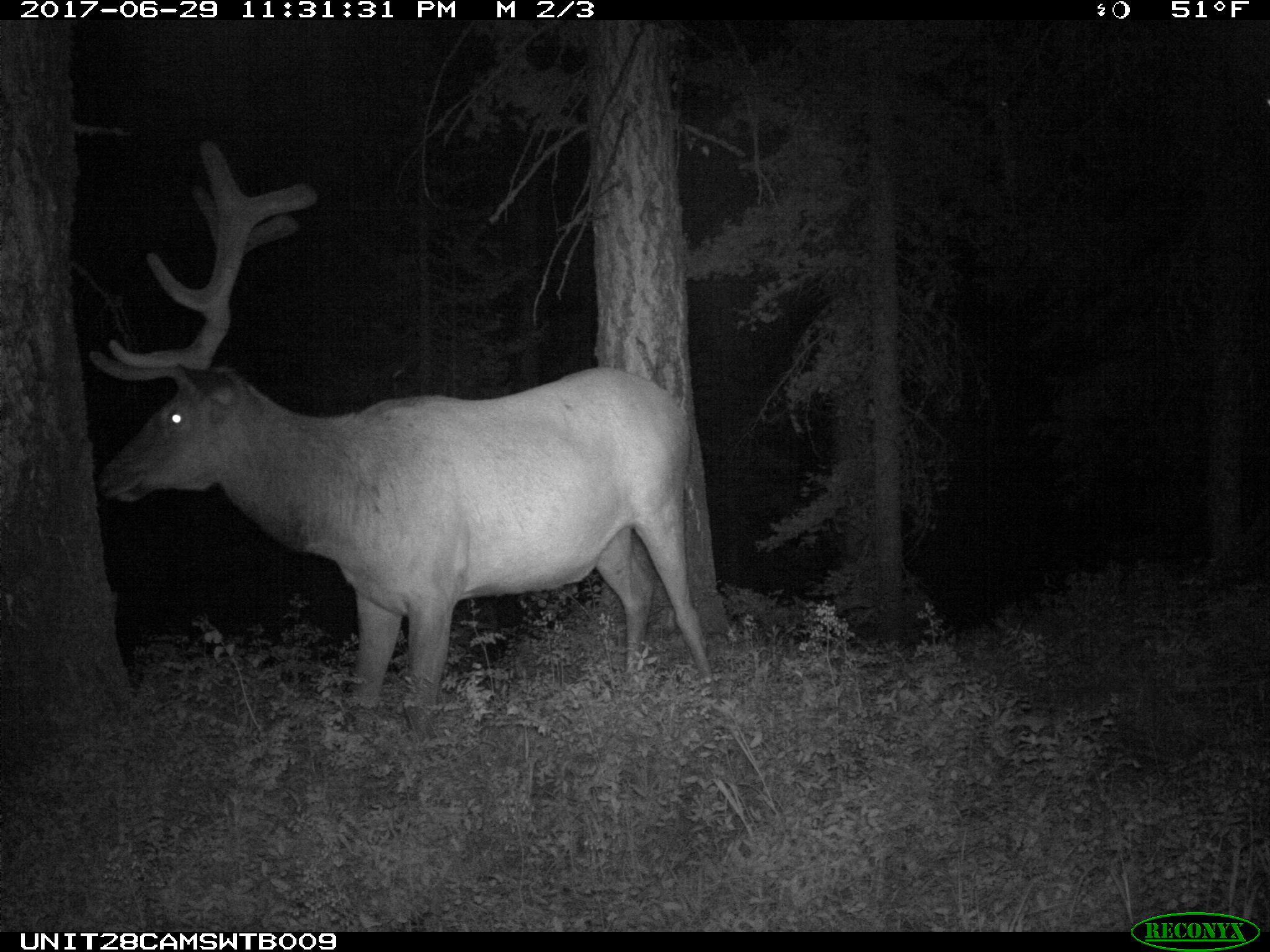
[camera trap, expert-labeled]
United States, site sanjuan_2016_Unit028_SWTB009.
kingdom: Animalia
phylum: Chordata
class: Mammalia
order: Artiodactyla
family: Cervidae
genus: Cervus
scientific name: Cervus elaphus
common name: red deer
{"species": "Cervus elaphus (red deer)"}